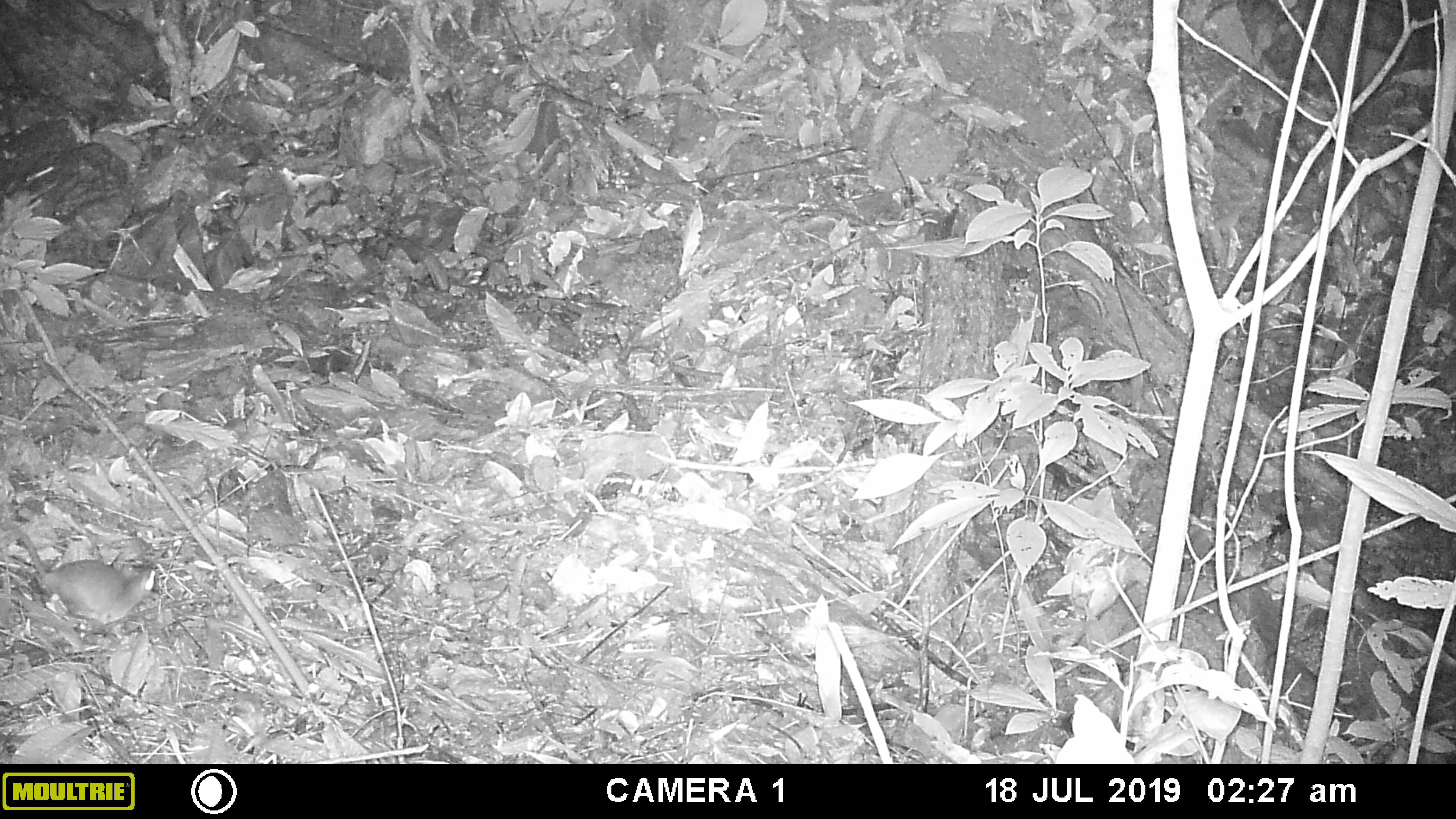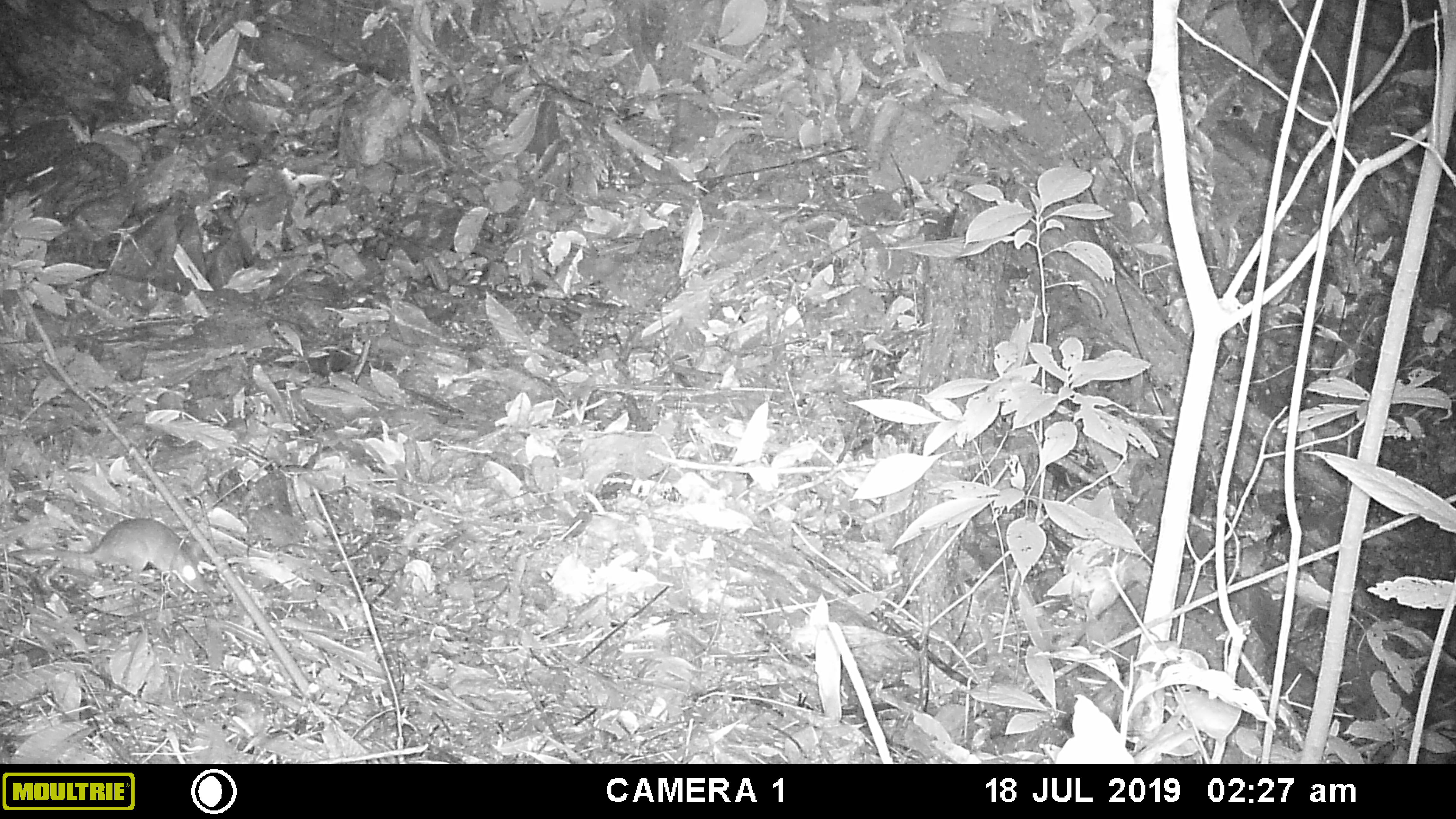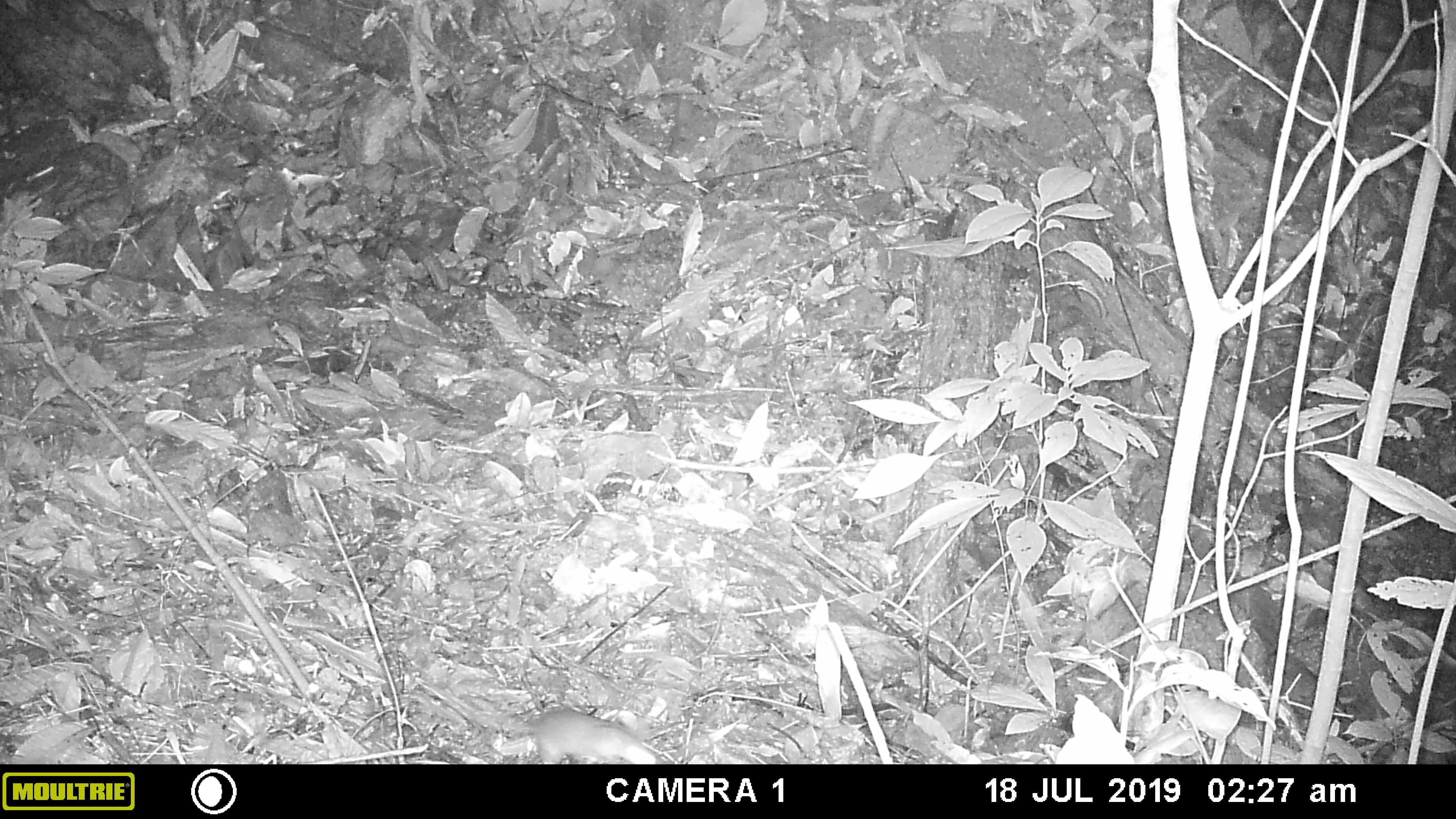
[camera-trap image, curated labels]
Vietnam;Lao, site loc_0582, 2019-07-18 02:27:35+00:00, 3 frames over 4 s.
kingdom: Animalia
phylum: Chordata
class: Mammalia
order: Rodentia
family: Muridae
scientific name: Muridae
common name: old-world mice and rats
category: unidentified murid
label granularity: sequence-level